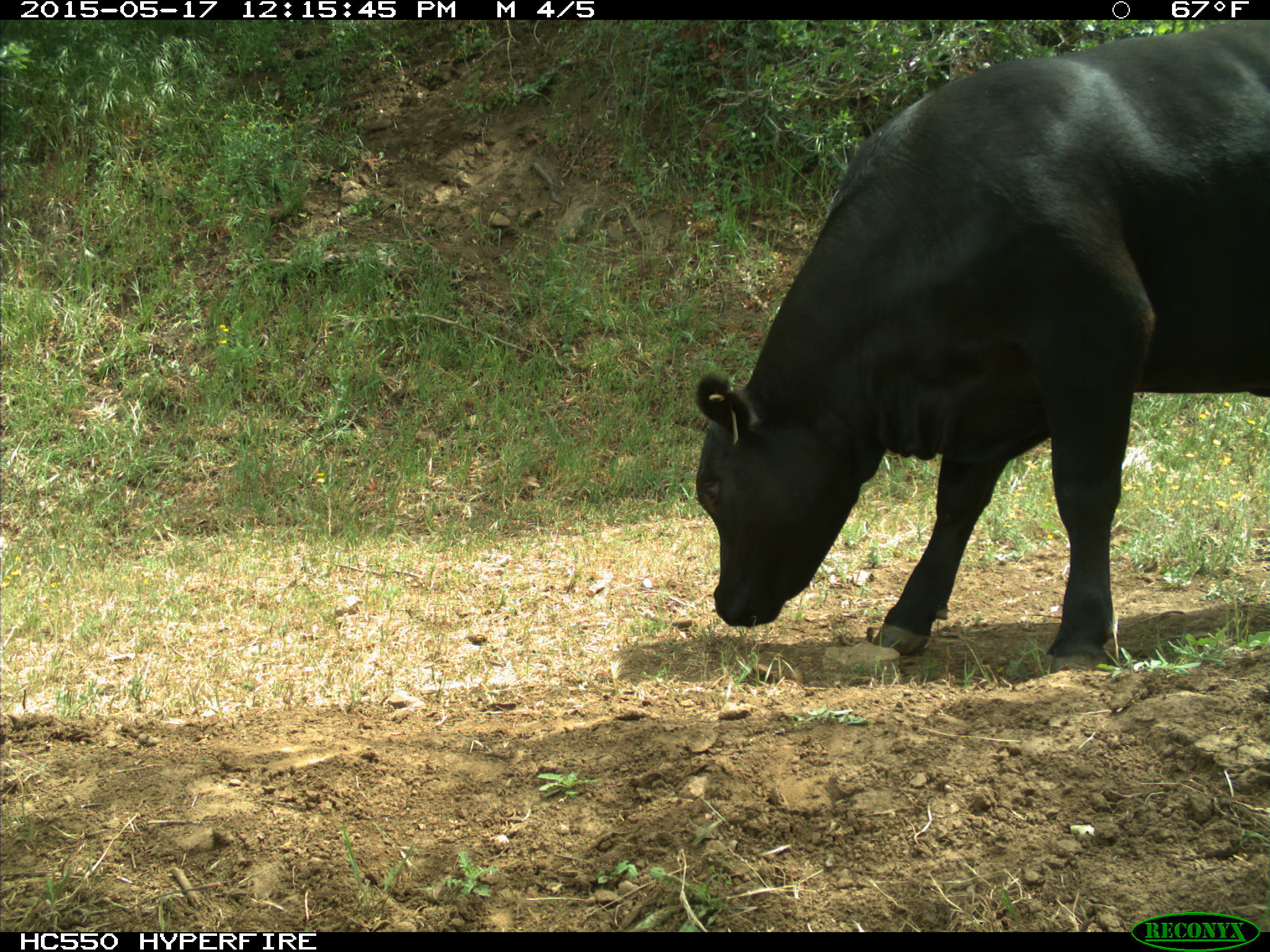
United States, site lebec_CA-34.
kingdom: Animalia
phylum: Chordata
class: Mammalia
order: Artiodactyla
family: Bovidae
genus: Bos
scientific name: Bos taurus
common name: domestic cow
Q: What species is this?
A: Bos taurus (domestic cow).